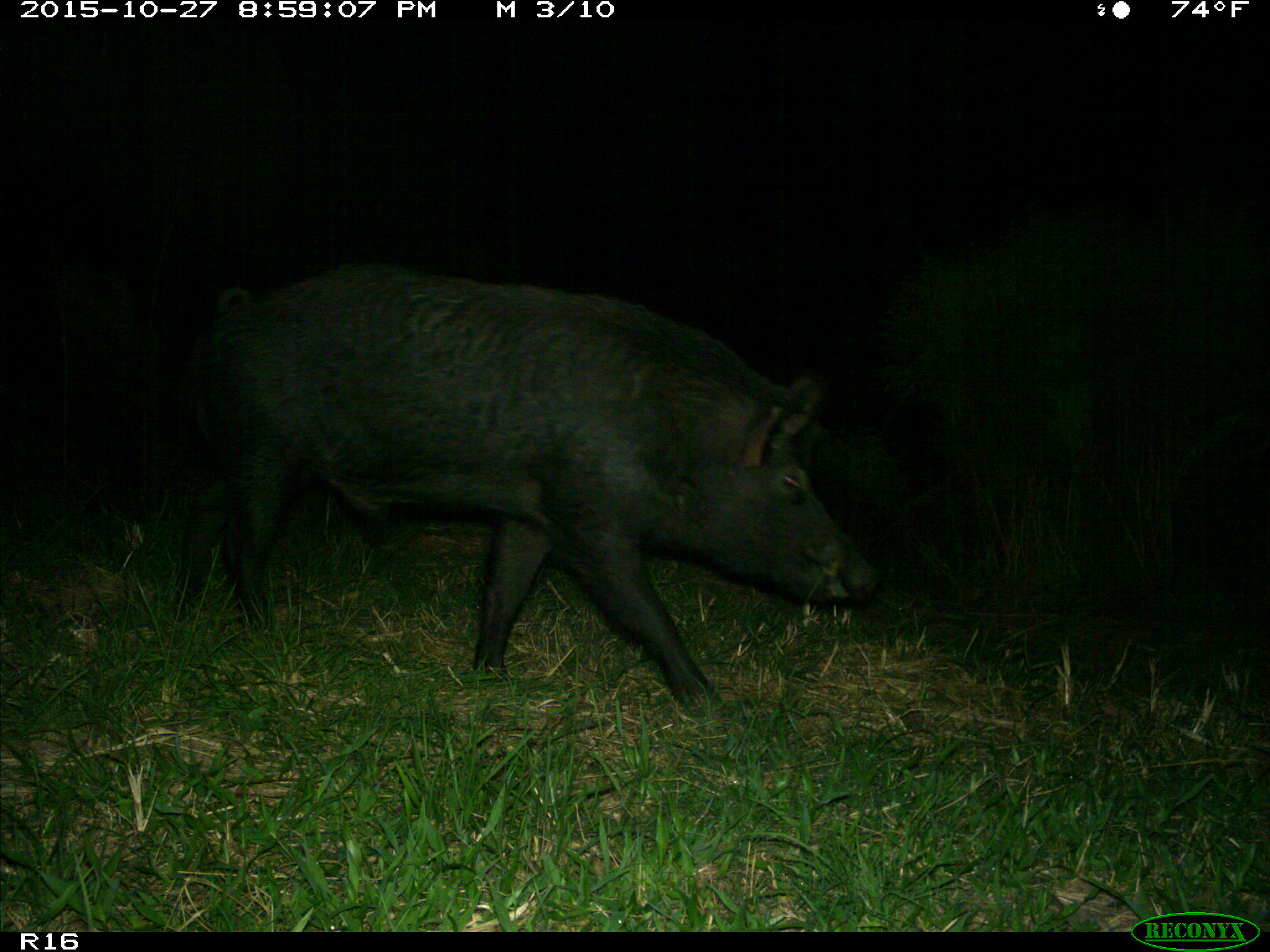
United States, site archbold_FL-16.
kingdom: Animalia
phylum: Chordata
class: Mammalia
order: Artiodactyla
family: Suidae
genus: Sus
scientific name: Sus scrofa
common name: wild boar